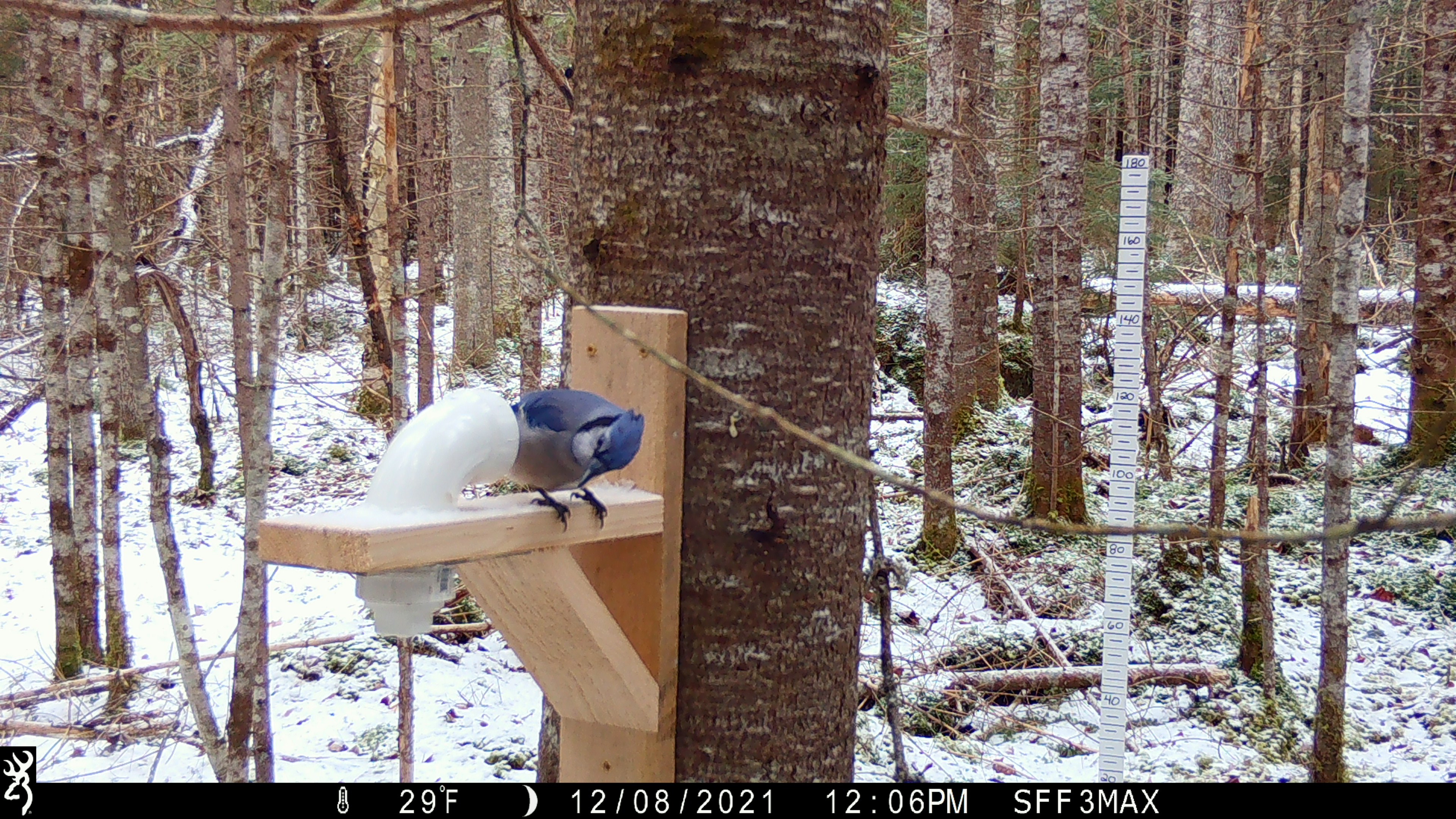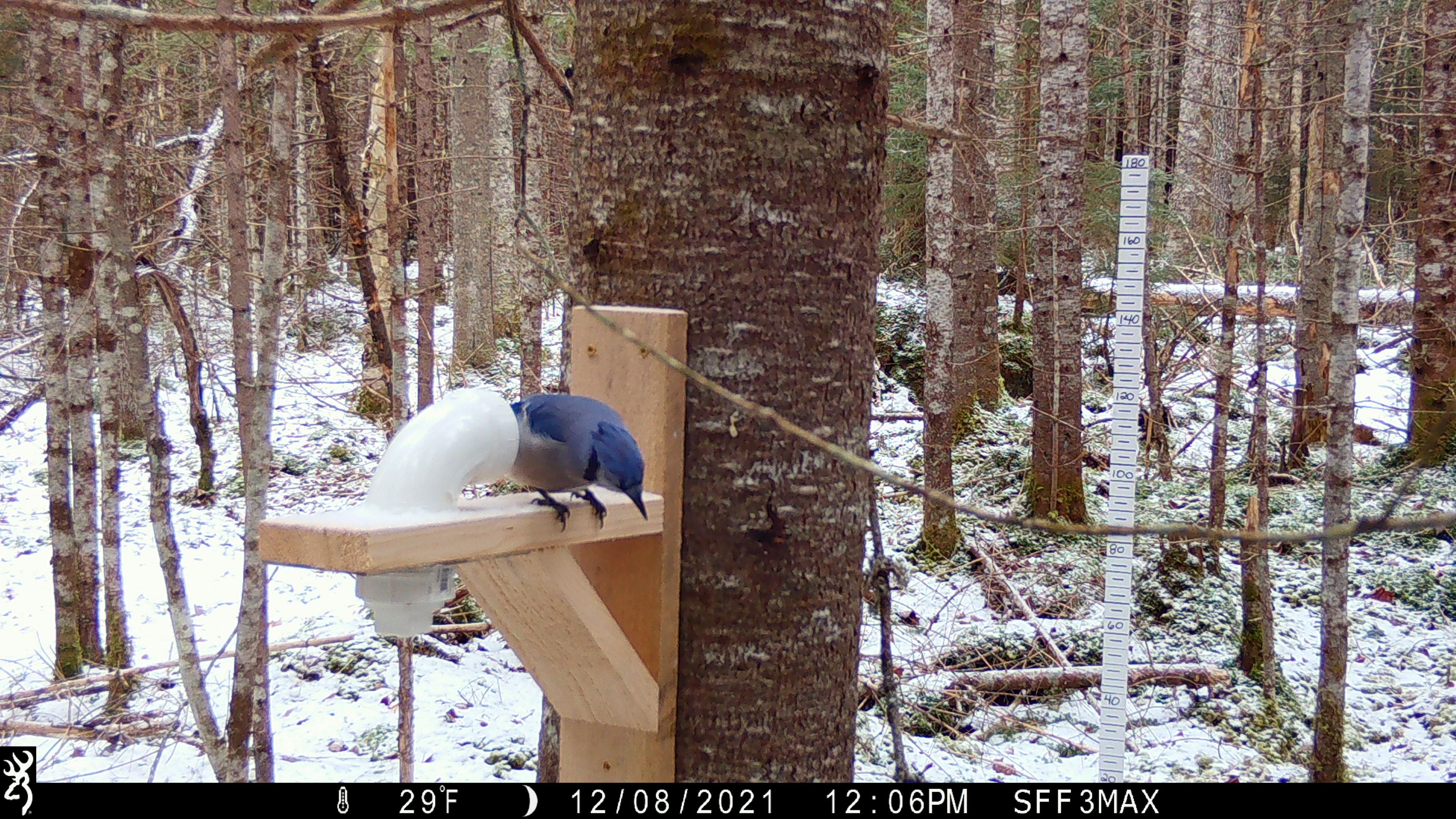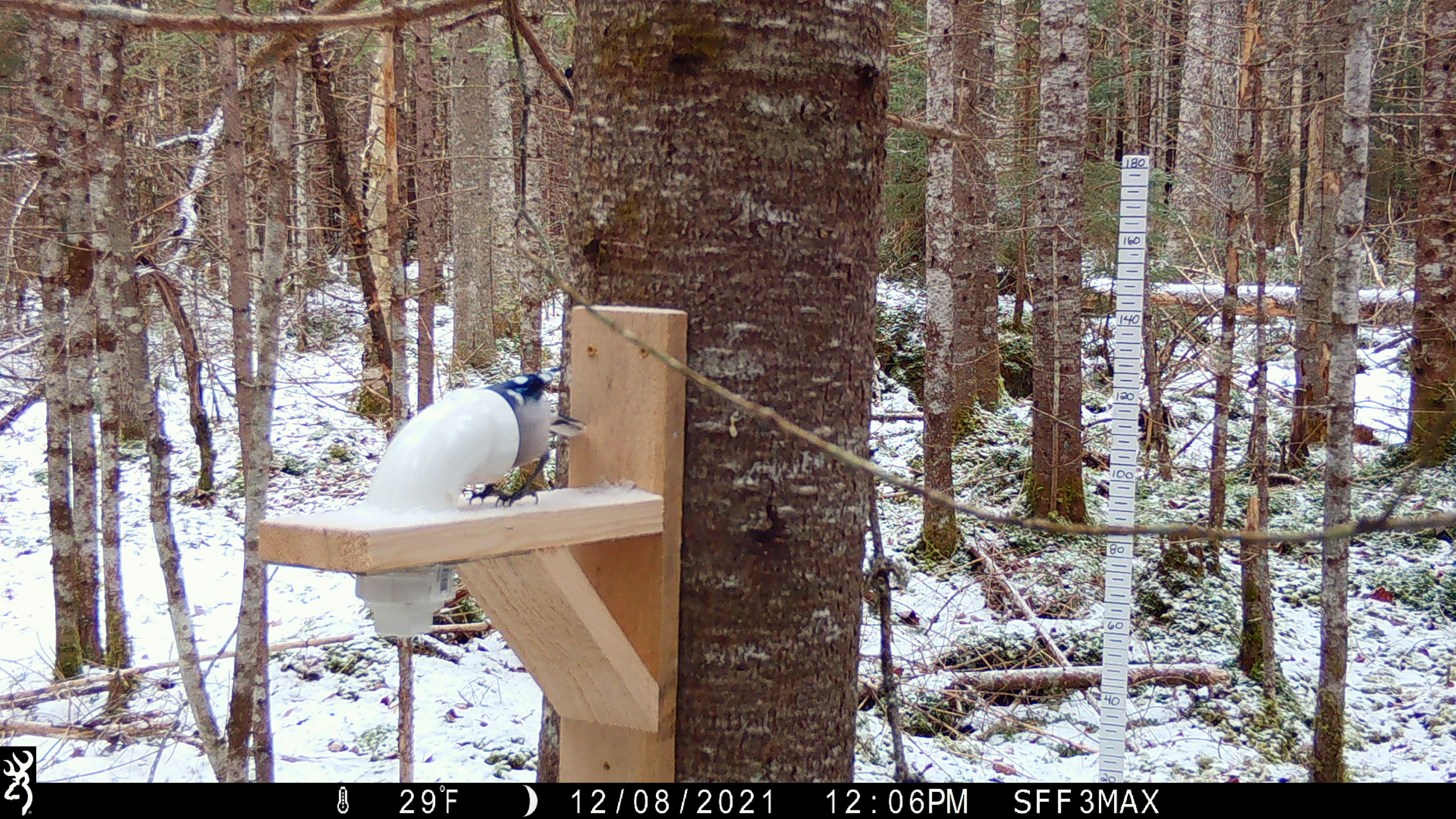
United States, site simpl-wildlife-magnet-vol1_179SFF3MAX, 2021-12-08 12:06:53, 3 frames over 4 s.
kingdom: Animalia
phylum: Chordata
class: Aves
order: Passeriformes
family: Corvidae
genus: Cyanocitta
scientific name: Cyanocitta cristata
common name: blue jay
Blue jay (Cyanocitta cristata).